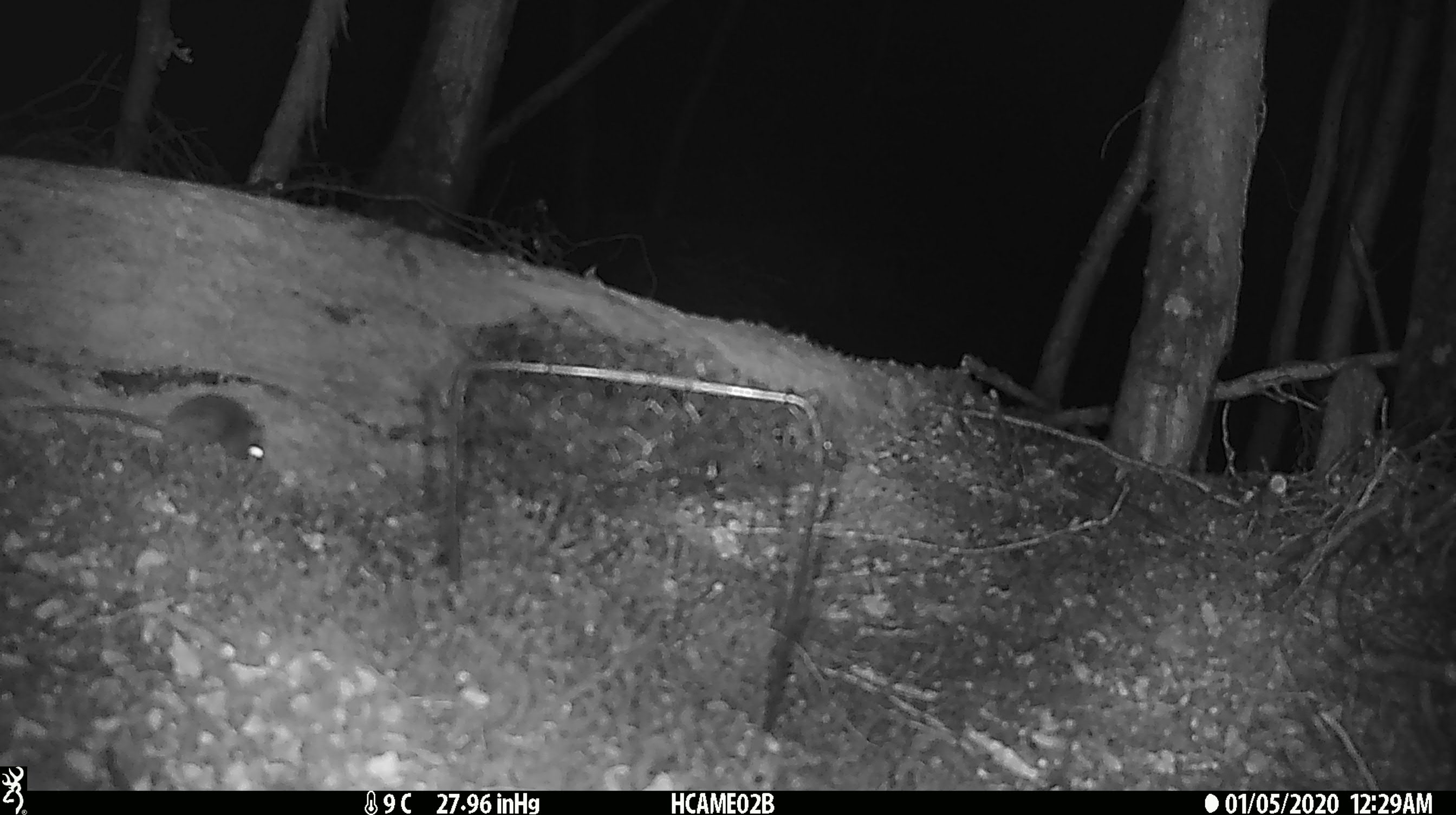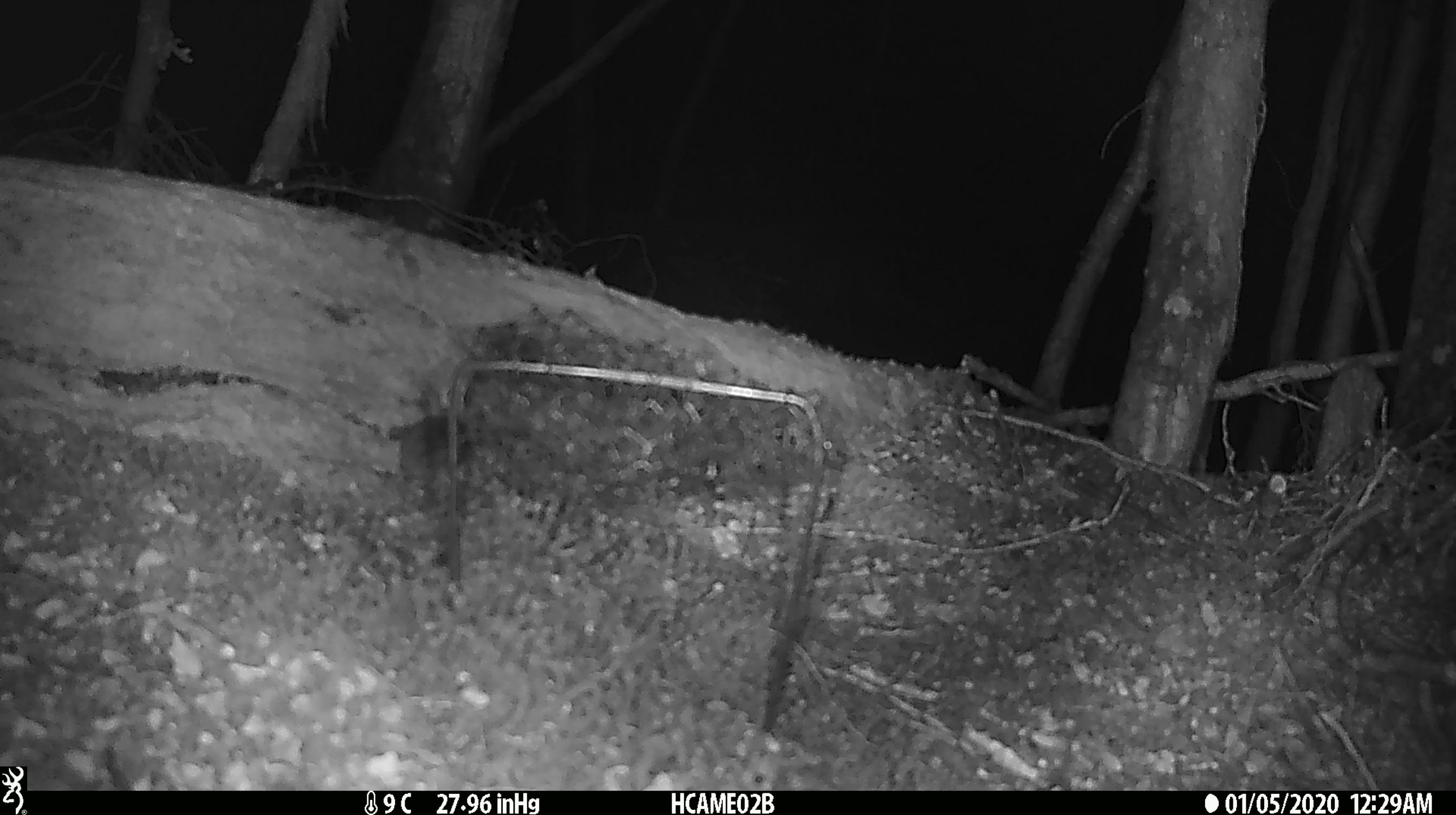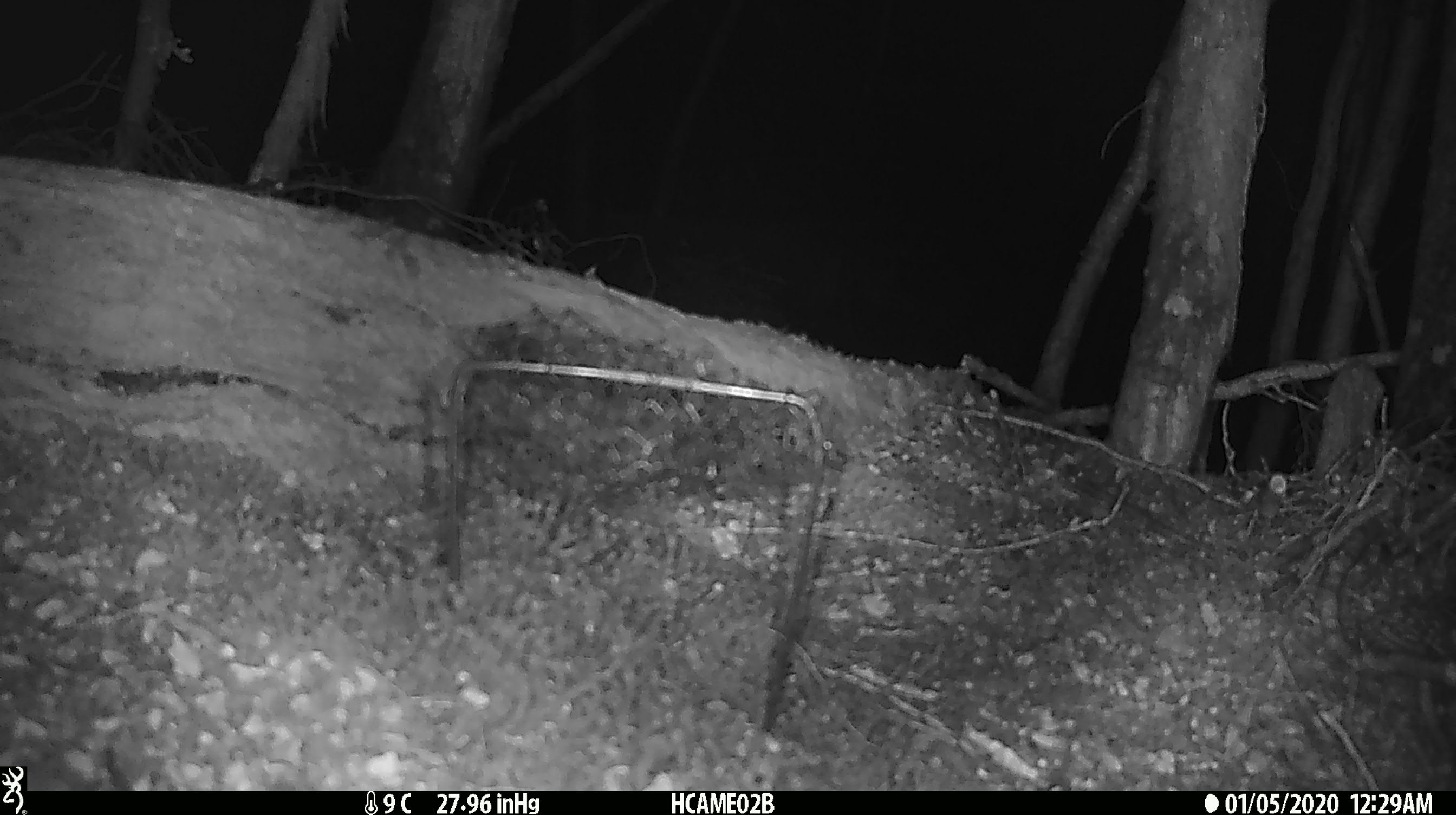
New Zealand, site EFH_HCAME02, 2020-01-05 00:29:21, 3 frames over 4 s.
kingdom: Animalia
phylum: Chordata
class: Mammalia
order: Rodentia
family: Muridae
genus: Mus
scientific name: Mus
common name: mouse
Mouse (Mus).